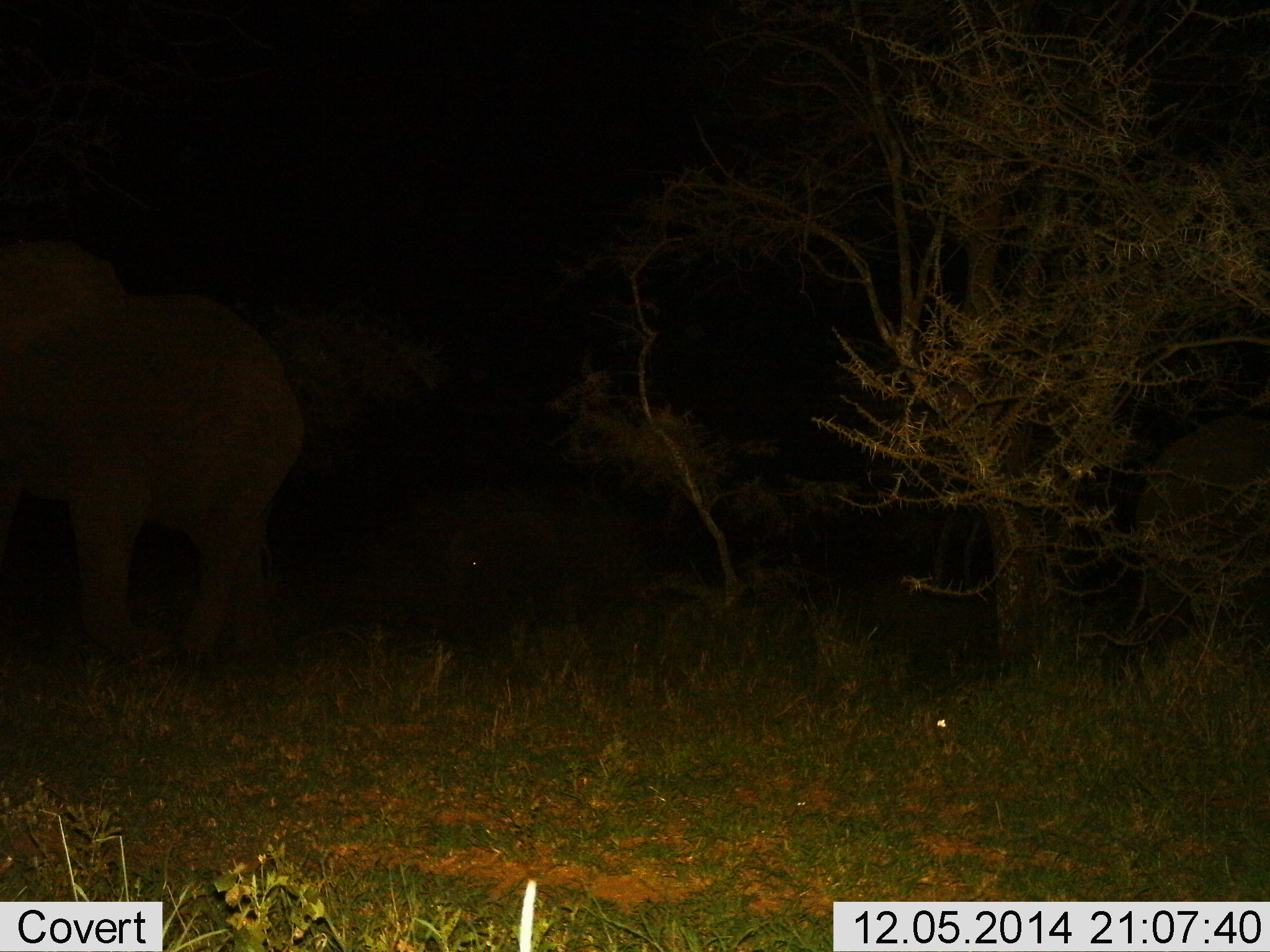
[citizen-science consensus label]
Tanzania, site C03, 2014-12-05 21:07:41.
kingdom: Animalia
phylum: Chordata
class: Mammalia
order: Proboscidea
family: Elephantidae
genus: Loxodonta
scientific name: Loxodonta africana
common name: african bush elephant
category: elephant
Elephant (african bush elephant) (Loxodonta africana), count 2. Behavior (volunteer vote fractions): standing 60%, resting 0%, moving 60%, interacting 0%. Young present (vote fraction): 30%. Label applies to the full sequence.